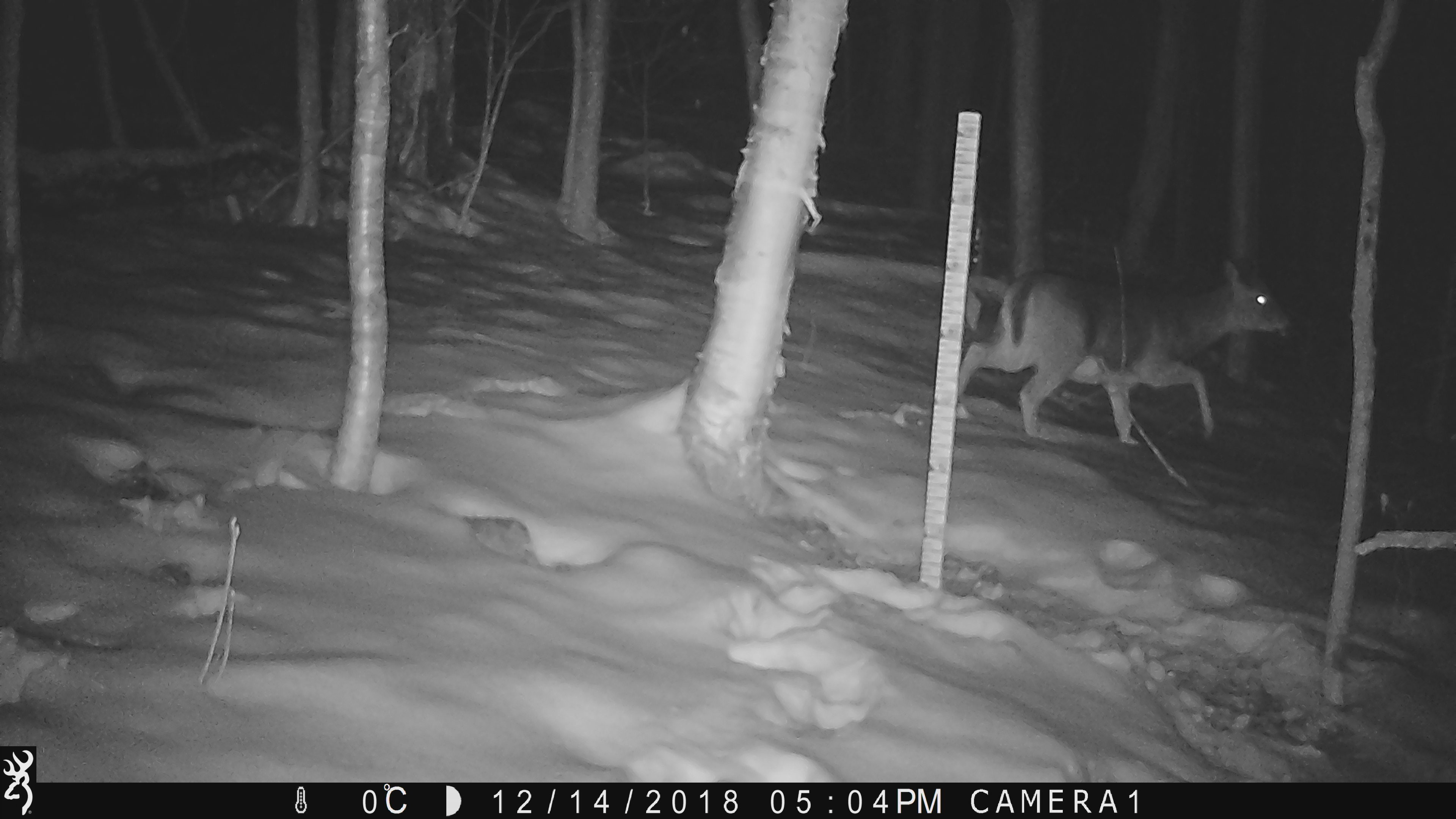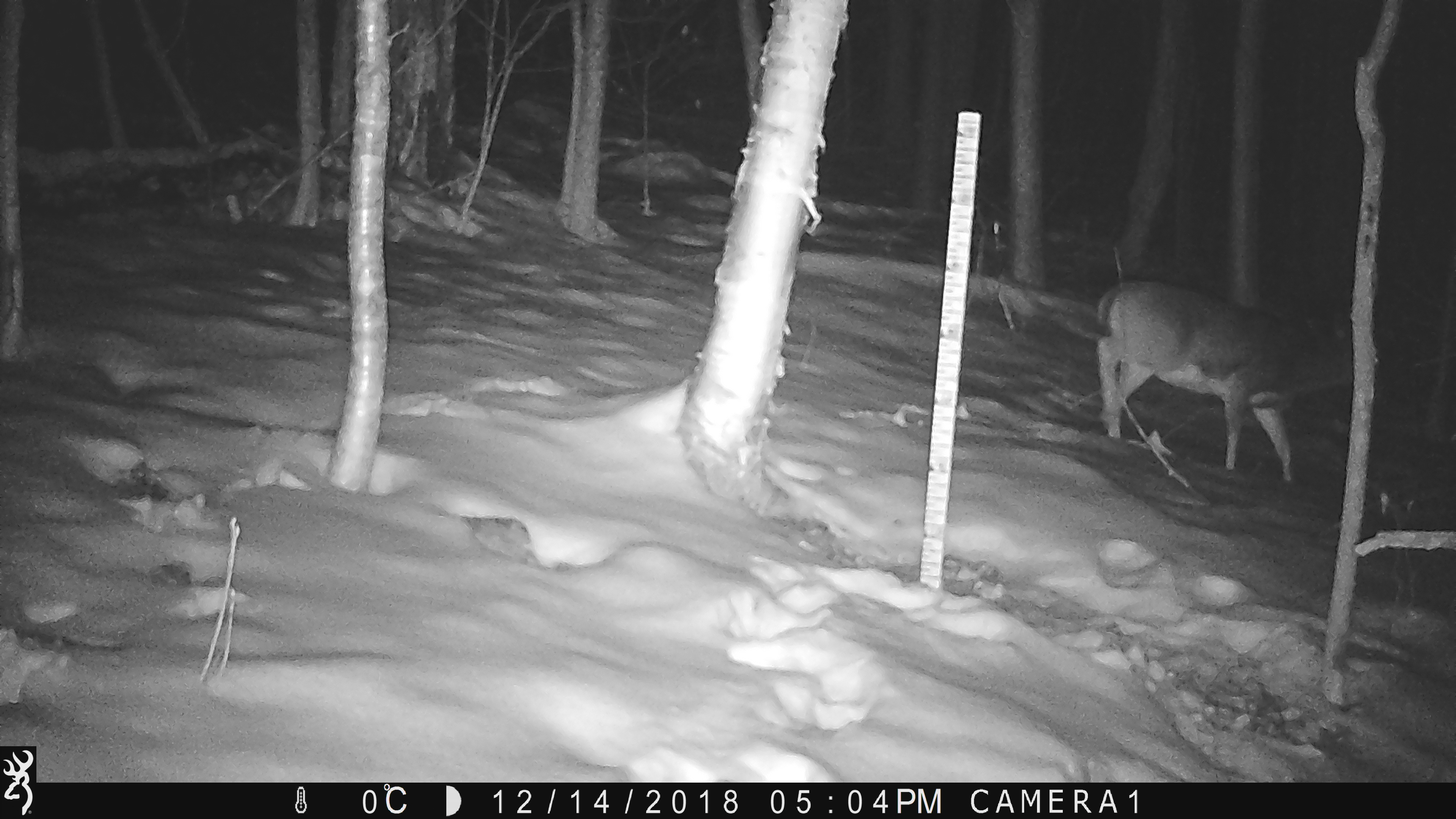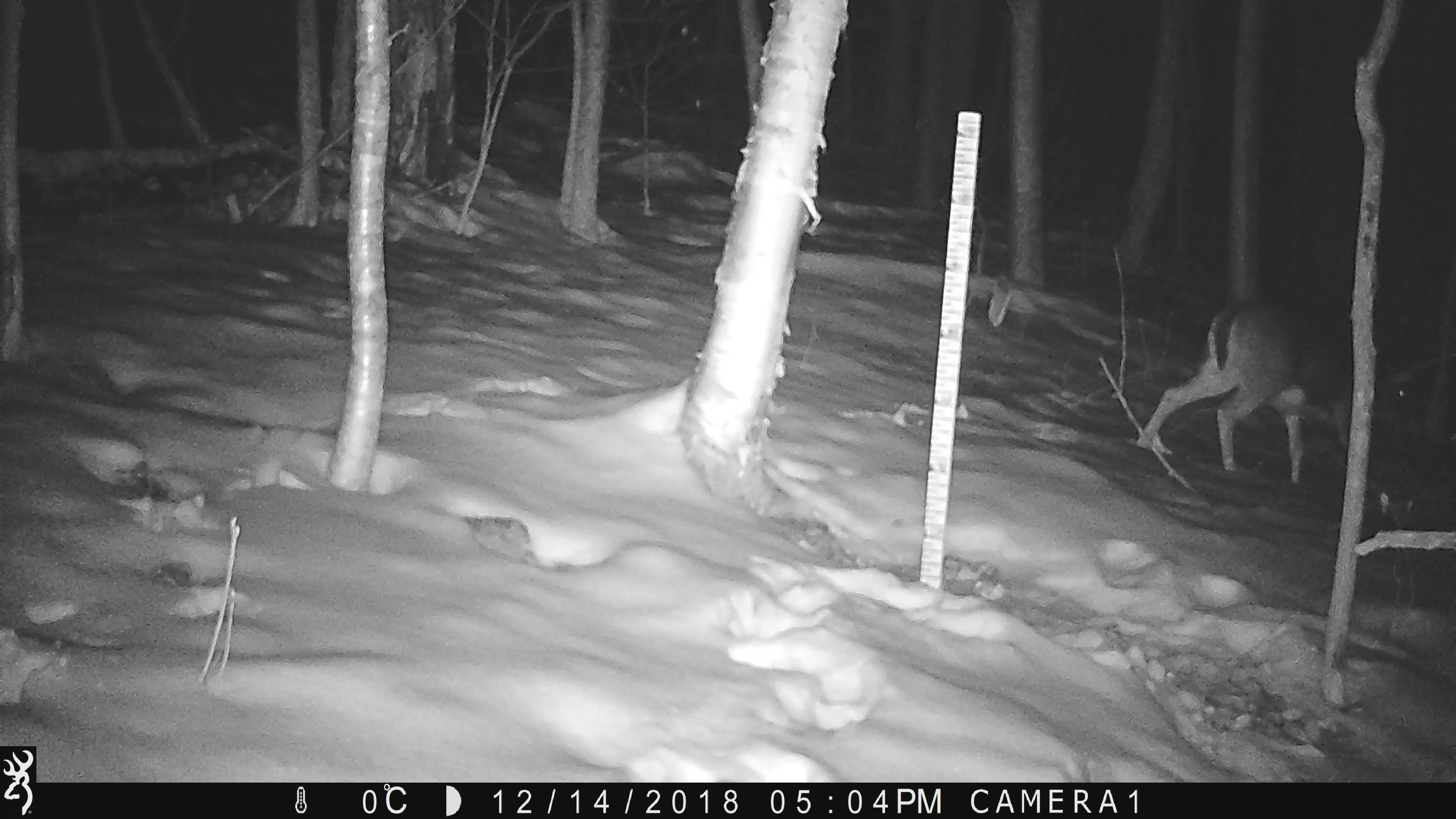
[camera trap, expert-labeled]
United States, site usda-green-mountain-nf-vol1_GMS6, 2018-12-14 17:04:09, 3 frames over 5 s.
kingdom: Animalia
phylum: Chordata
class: Mammalia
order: Artiodactyla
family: Cervidae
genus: Odocoileus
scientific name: Odocoileus virginianus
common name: white-tailed deer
White-tailed deer (Odocoileus virginianus).